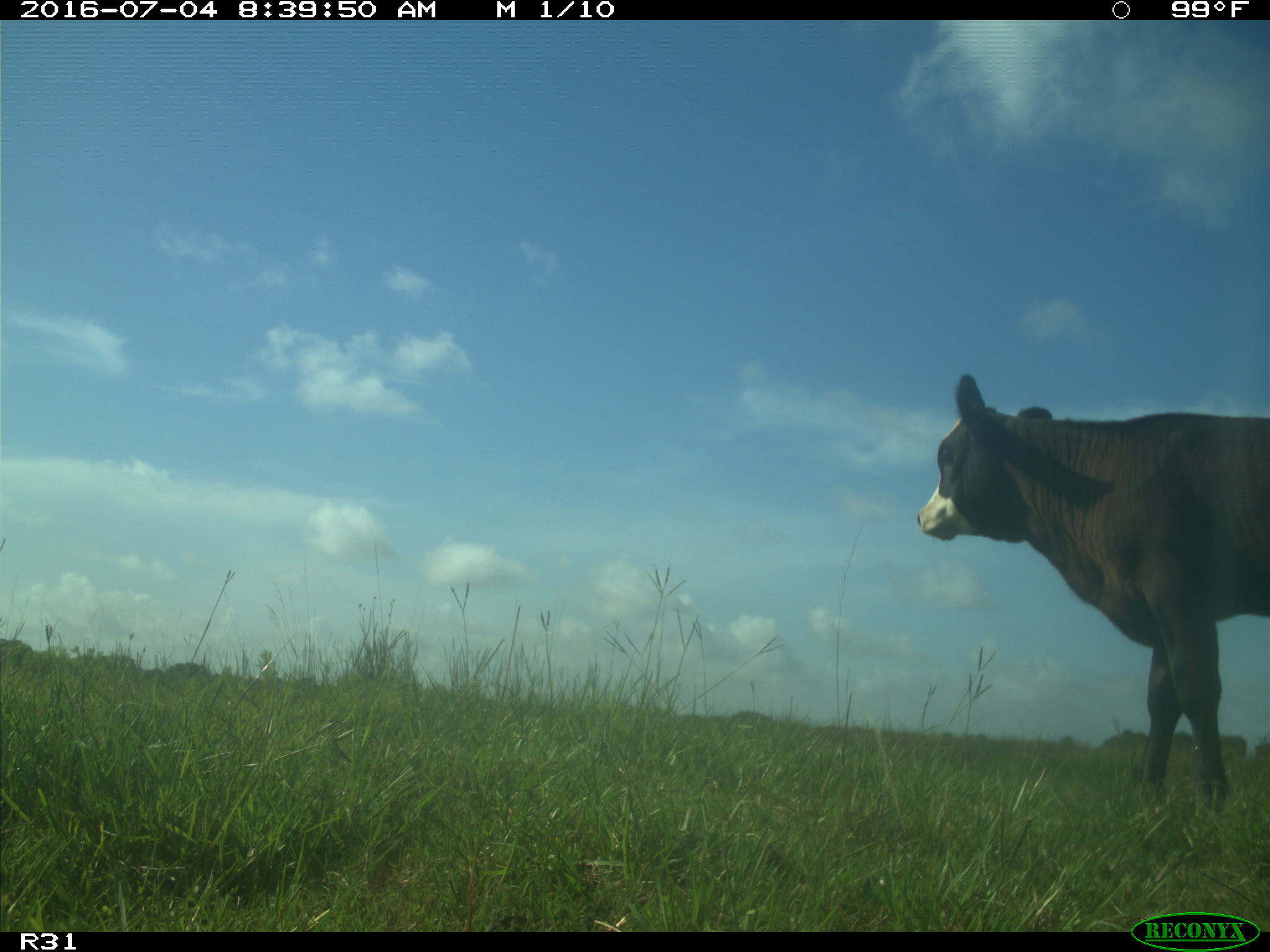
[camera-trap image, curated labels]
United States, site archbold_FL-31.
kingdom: Animalia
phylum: Chordata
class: Mammalia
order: Artiodactyla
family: Bovidae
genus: Bos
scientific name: Bos taurus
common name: domestic cow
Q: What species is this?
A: Bos taurus (domestic cow).